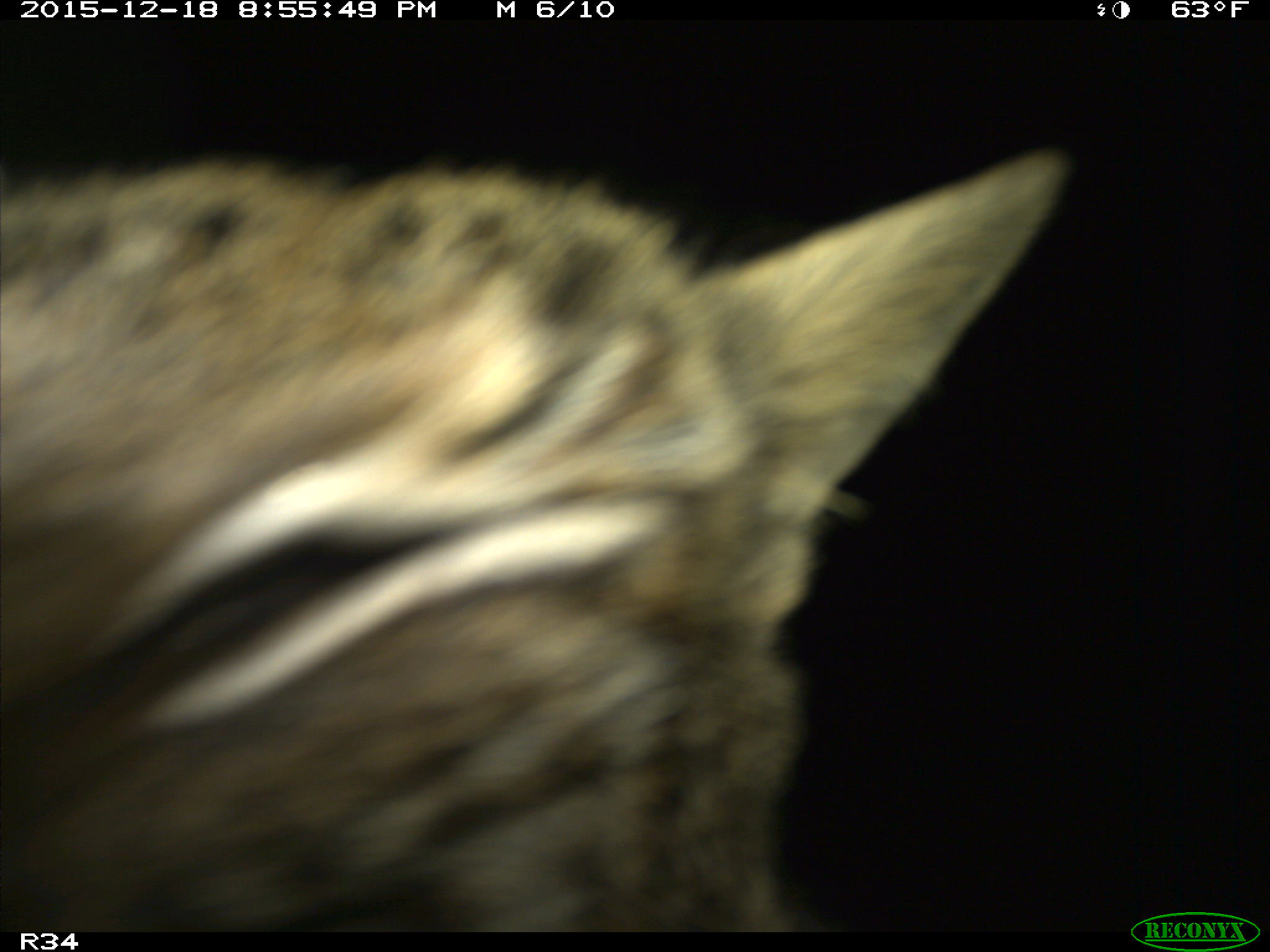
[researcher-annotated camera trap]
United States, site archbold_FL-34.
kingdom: Animalia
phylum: Chordata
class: Mammalia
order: Artiodactyla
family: Suidae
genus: Sus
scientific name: Sus scrofa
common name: wild boar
Sus scrofa (wild boar).